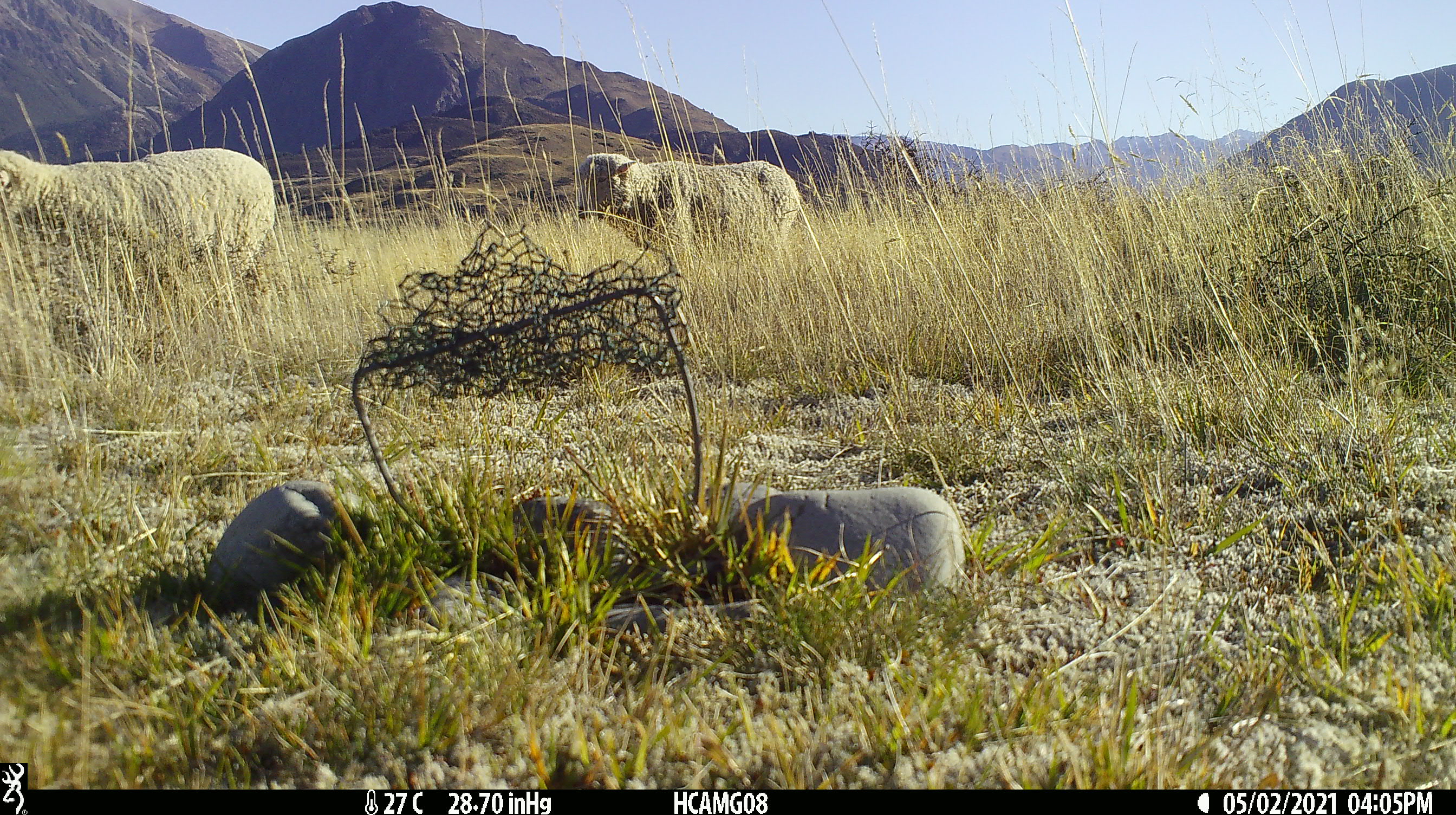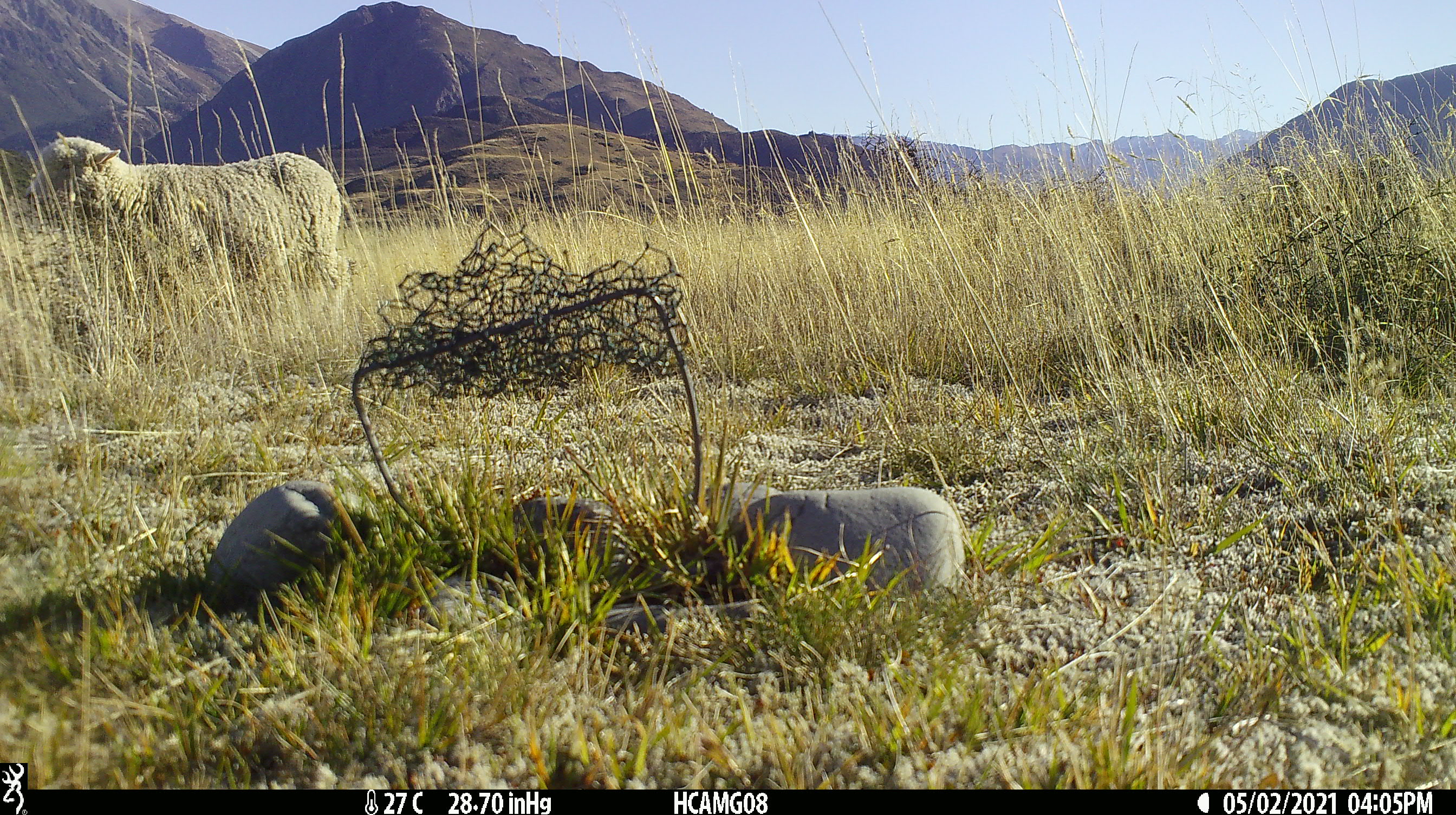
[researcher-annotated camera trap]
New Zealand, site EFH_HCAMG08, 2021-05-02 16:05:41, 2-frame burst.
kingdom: Animalia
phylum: Chordata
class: Mammalia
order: Artiodactyla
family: Bovidae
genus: Ovis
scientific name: Ovis aries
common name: domestic sheep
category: sheep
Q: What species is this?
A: Sheep (domestic sheep) (Ovis aries).